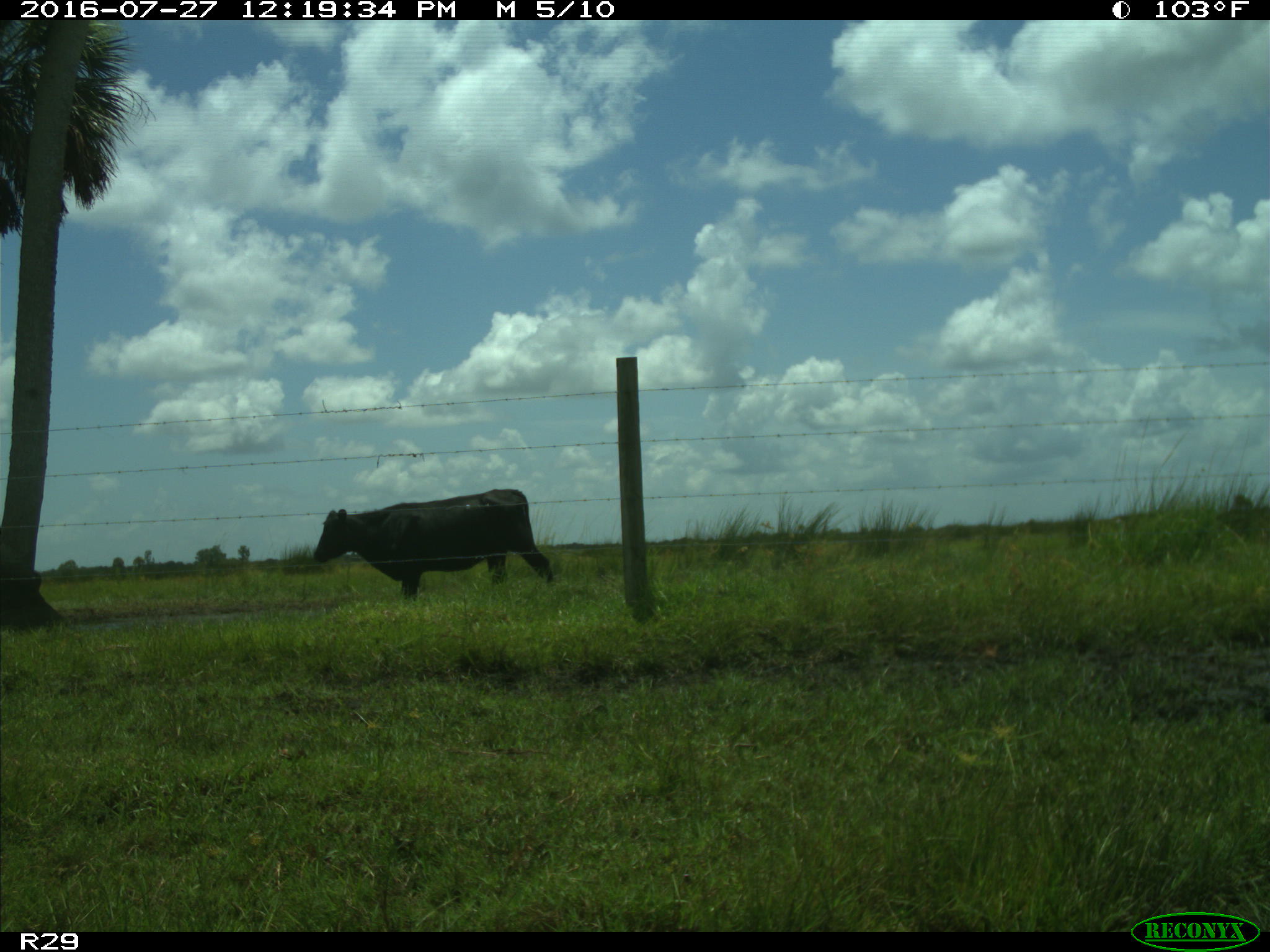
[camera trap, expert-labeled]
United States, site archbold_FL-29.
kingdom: Animalia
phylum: Chordata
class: Mammalia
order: Artiodactyla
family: Bovidae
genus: Bos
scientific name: Bos taurus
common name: domestic cow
Bos taurus (domestic cow).